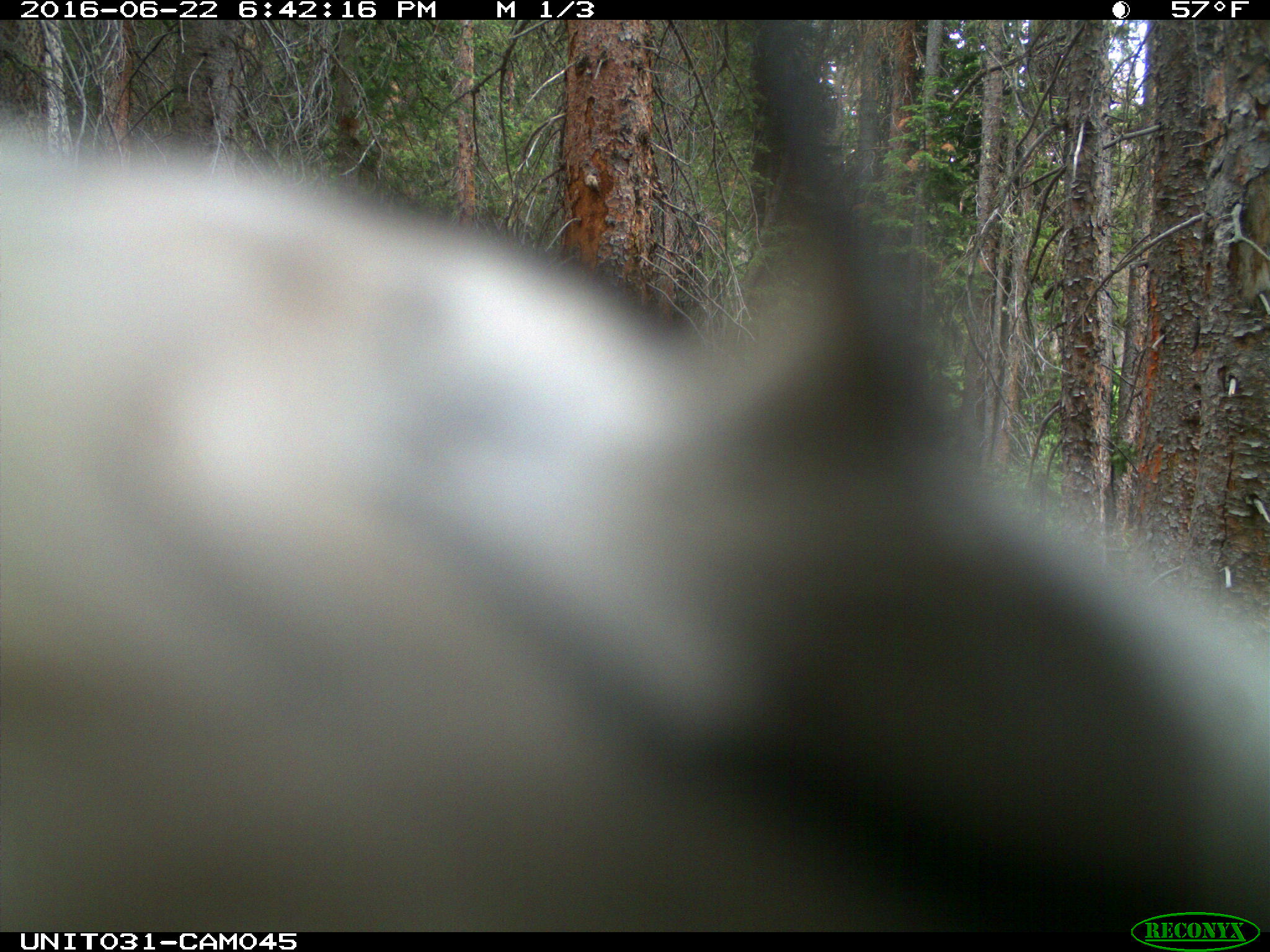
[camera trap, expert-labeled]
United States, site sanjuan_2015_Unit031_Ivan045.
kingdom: Animalia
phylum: Chordata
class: Aves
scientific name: Aves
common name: birds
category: unidentified bird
Unidentified bird (birds) (Aves).